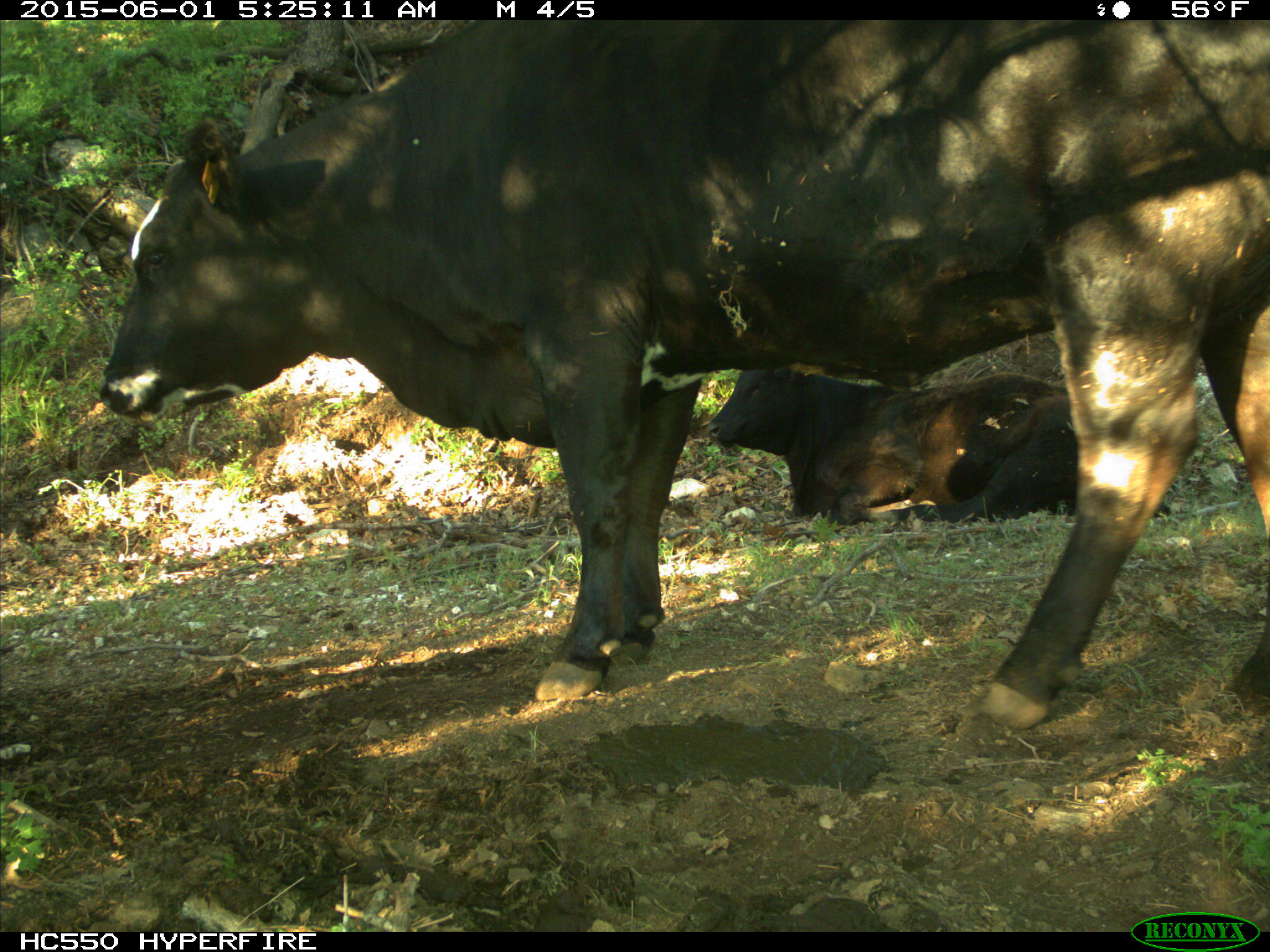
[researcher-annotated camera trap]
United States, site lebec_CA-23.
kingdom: Animalia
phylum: Chordata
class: Mammalia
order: Artiodactyla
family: Bovidae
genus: Bos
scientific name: Bos taurus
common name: domestic cow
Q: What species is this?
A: Bos taurus (domestic cow).